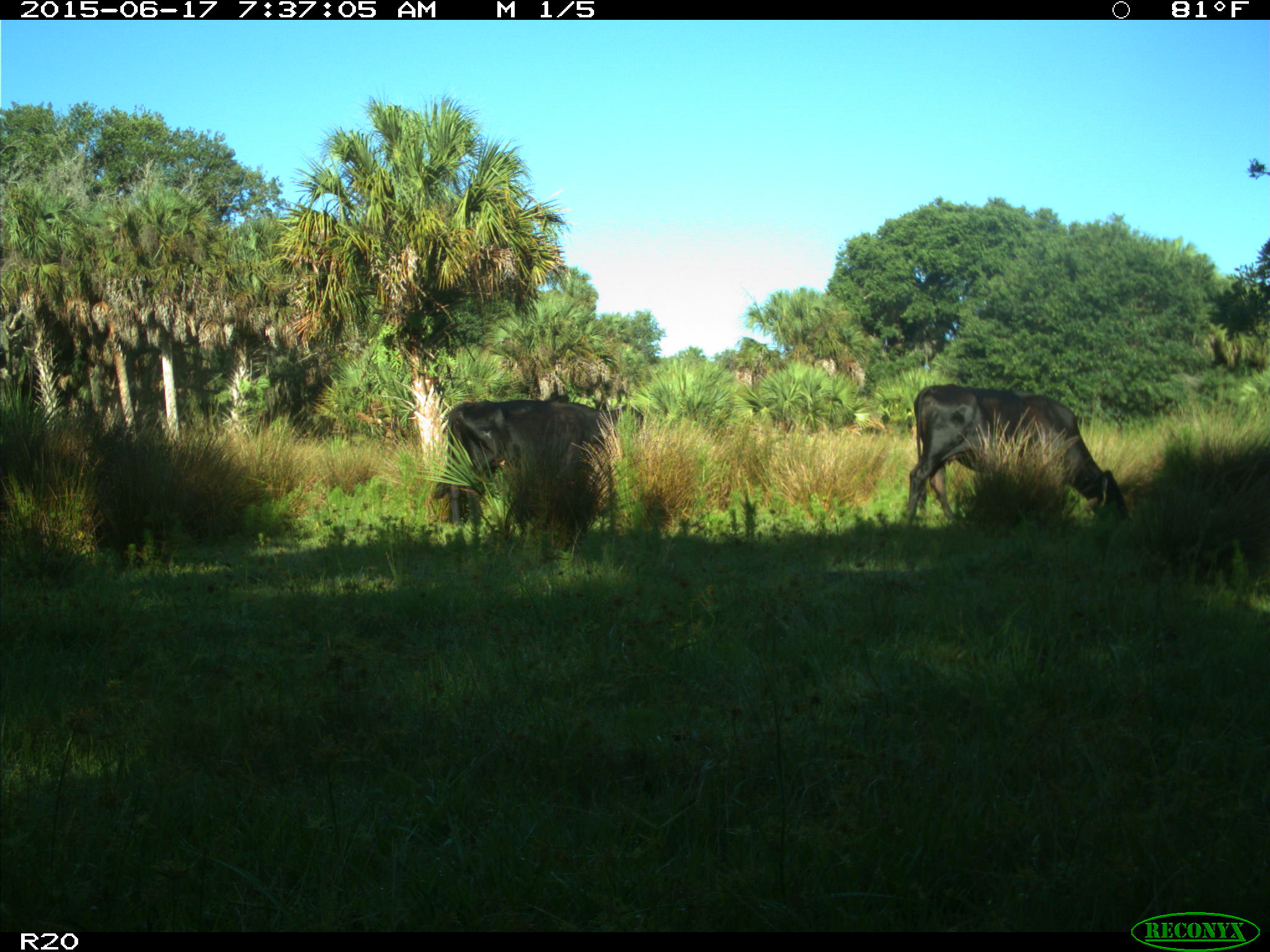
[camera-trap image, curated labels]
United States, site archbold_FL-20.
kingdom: Animalia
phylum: Chordata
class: Mammalia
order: Artiodactyla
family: Bovidae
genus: Bos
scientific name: Bos taurus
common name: domestic cow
Bos taurus (domestic cow).